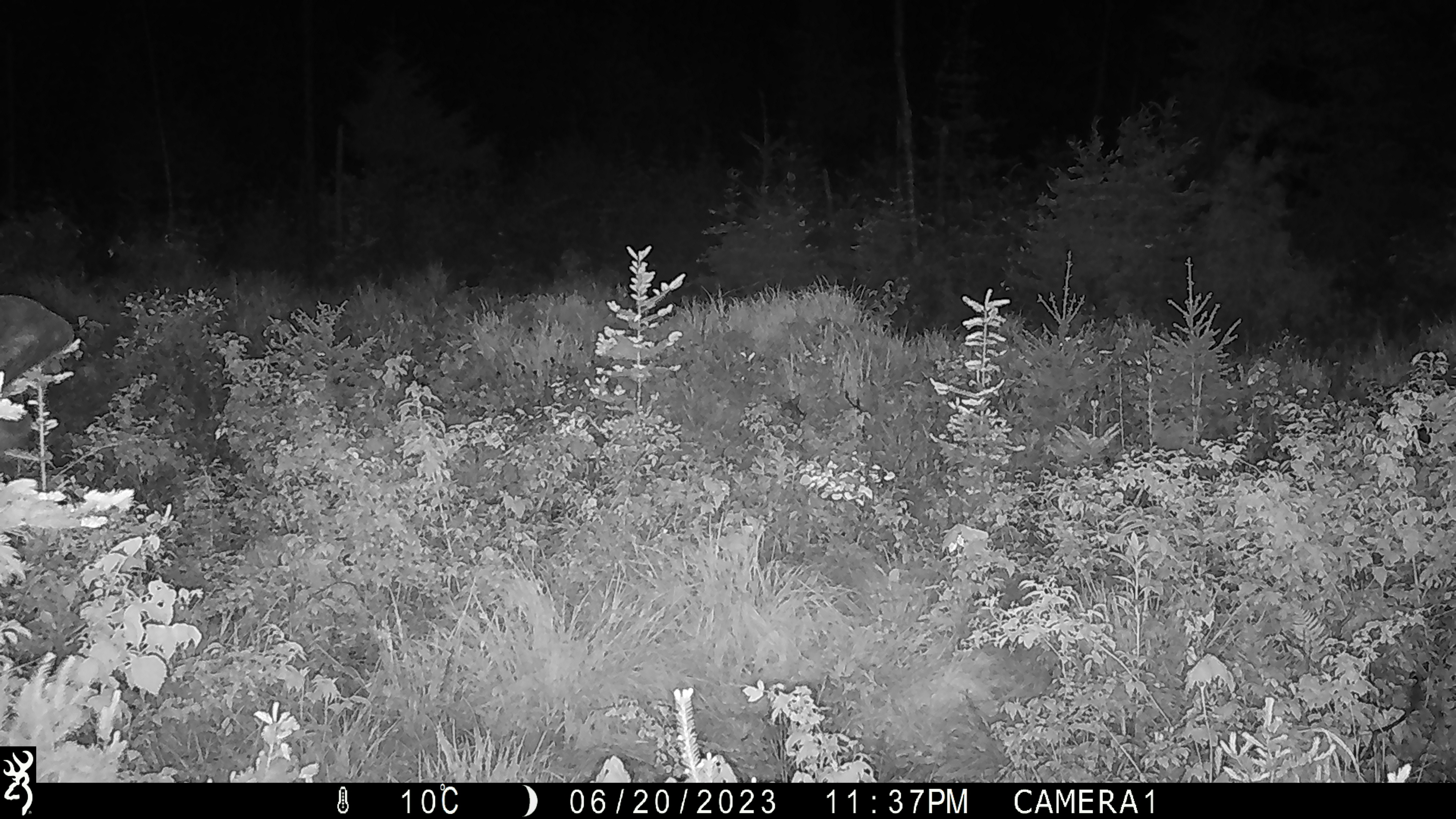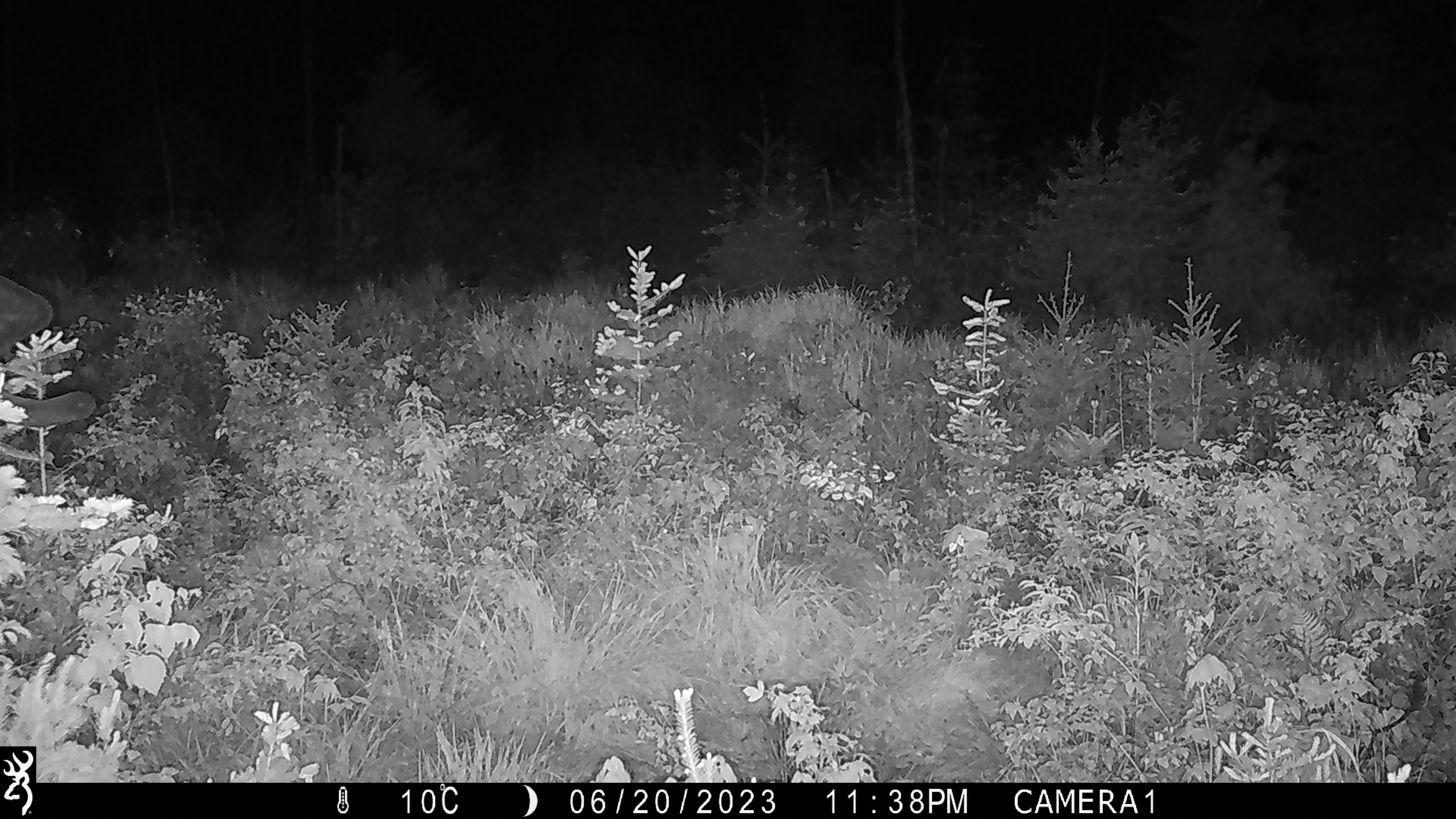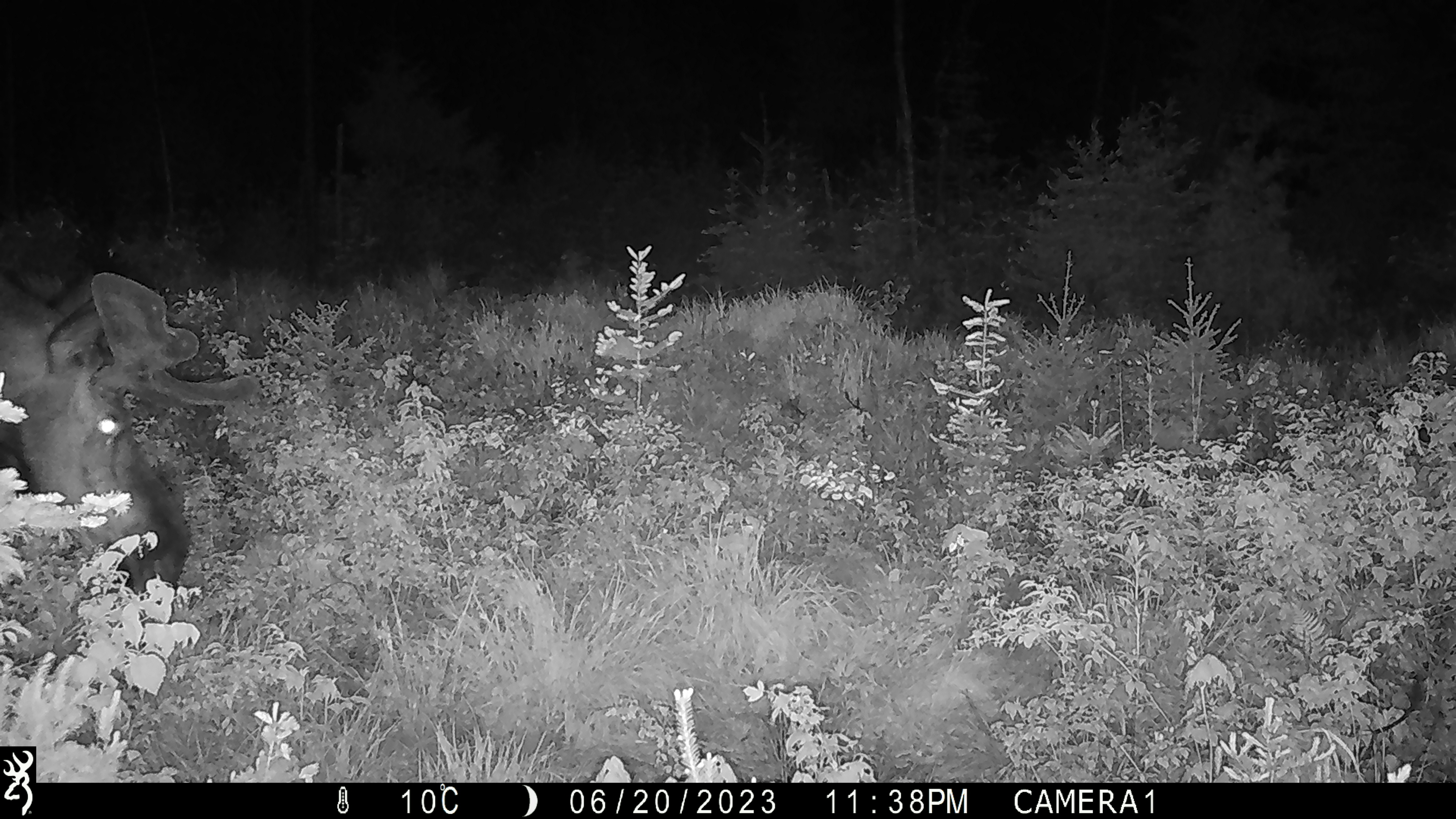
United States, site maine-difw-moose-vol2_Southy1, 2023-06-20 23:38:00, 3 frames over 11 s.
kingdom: Animalia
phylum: Chordata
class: Mammalia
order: Artiodactyla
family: Cervidae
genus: Alces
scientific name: Alces alces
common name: moose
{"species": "moose (Alces alces)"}